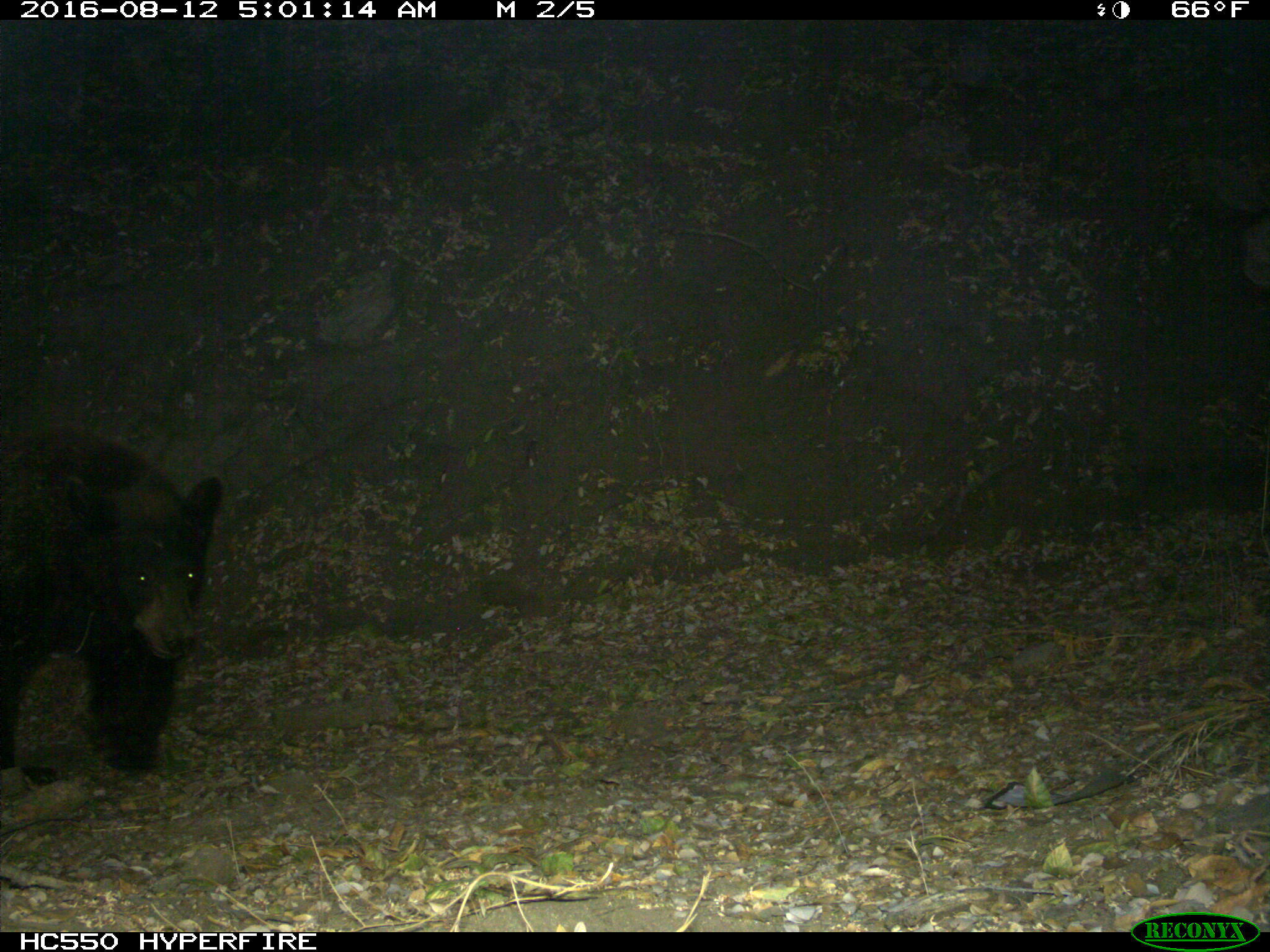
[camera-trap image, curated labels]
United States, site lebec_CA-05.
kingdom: Animalia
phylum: Chordata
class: Mammalia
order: Carnivora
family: Ursidae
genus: Ursus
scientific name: Ursus americanus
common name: american black bear